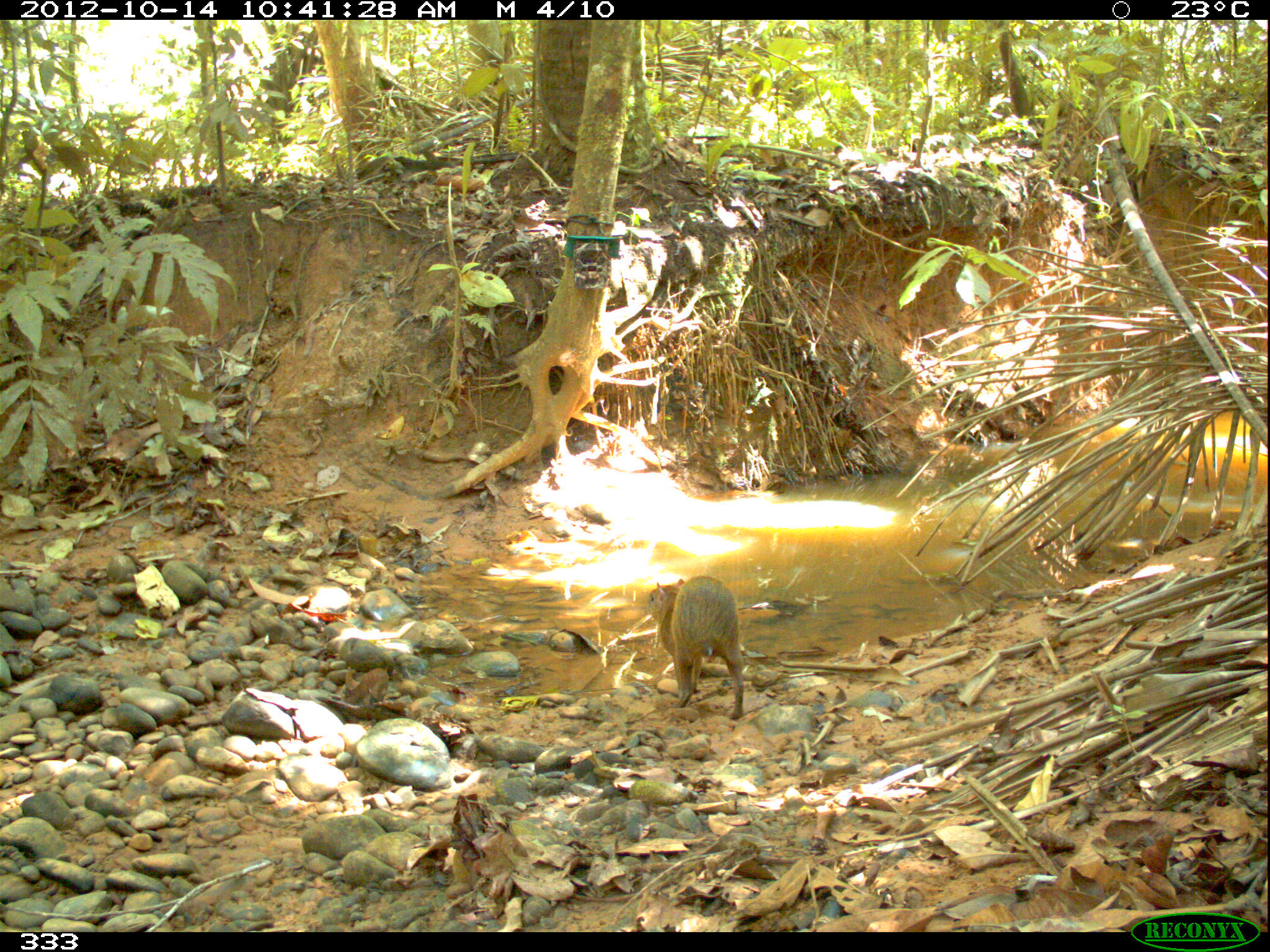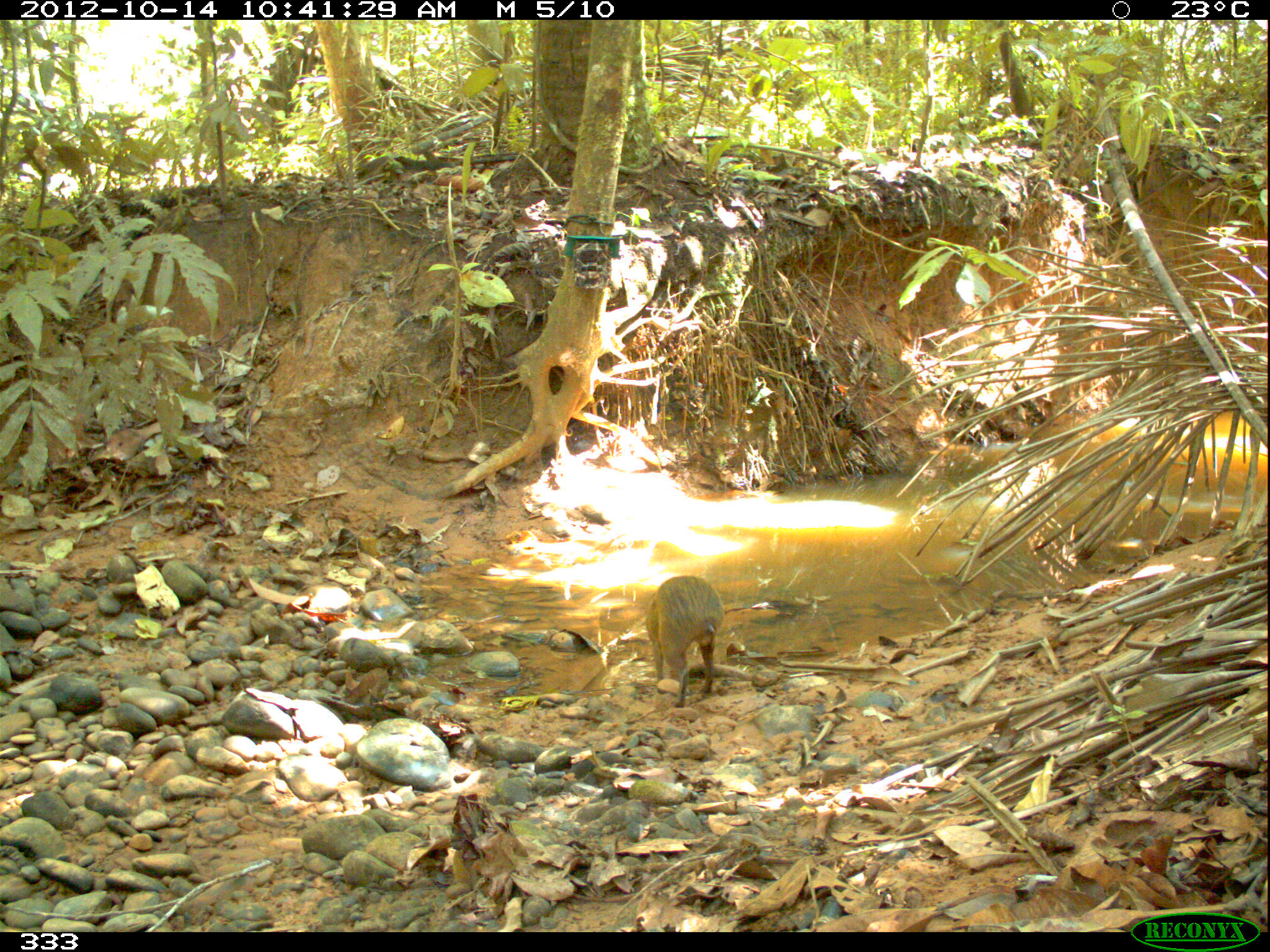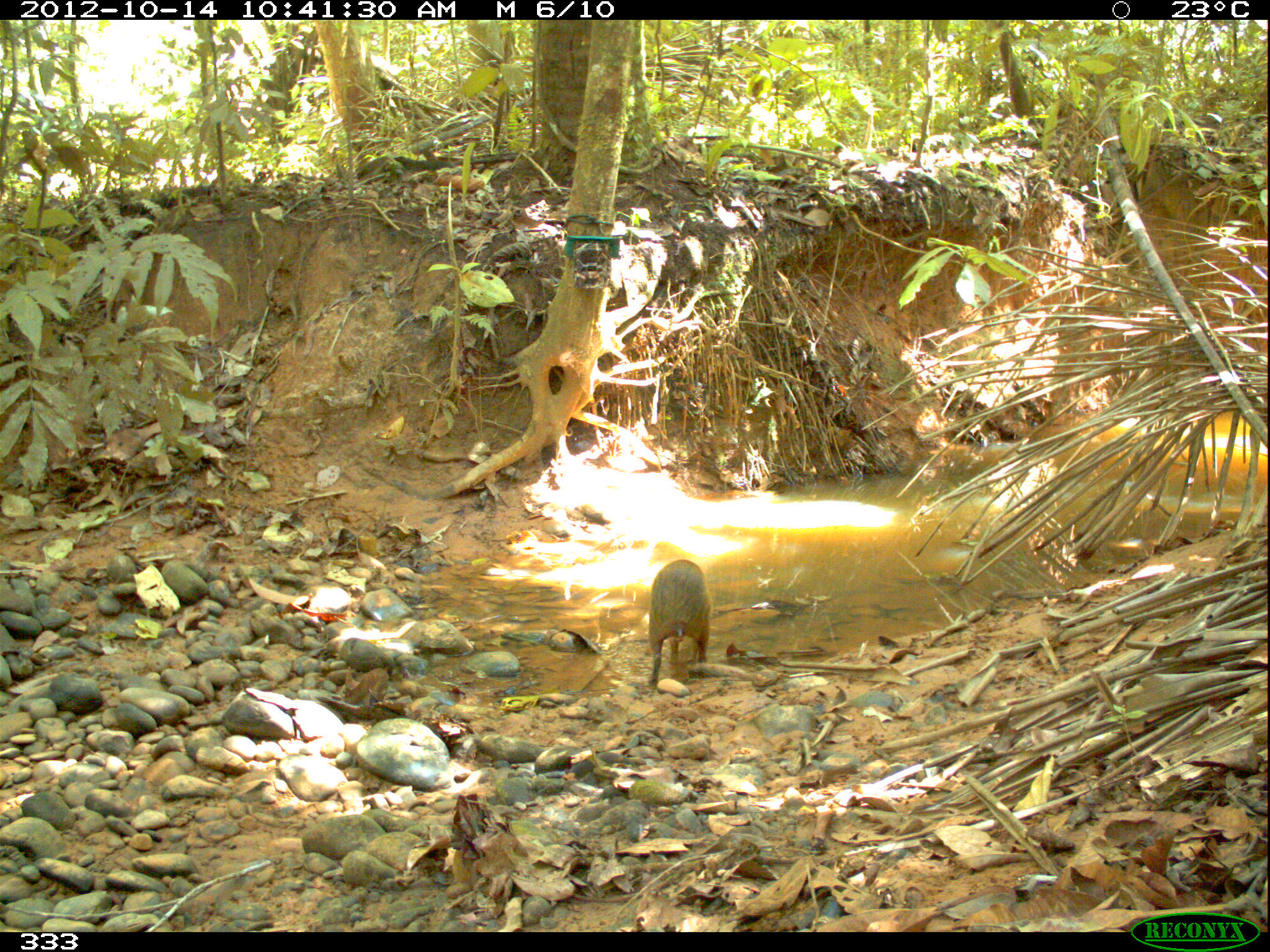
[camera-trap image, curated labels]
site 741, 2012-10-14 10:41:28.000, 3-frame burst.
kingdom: Animalia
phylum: Chordata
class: Mammalia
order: Rodentia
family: Dasyproctidae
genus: Dasyprocta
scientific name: Dasyprocta punctata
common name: central american agouti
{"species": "Dasyprocta punctata (central american agouti)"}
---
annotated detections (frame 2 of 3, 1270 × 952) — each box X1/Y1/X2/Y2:
dasyprocta punctata: 644/574/724/707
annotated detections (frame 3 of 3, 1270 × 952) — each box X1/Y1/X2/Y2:
dasyprocta punctata: 646/559/711/690